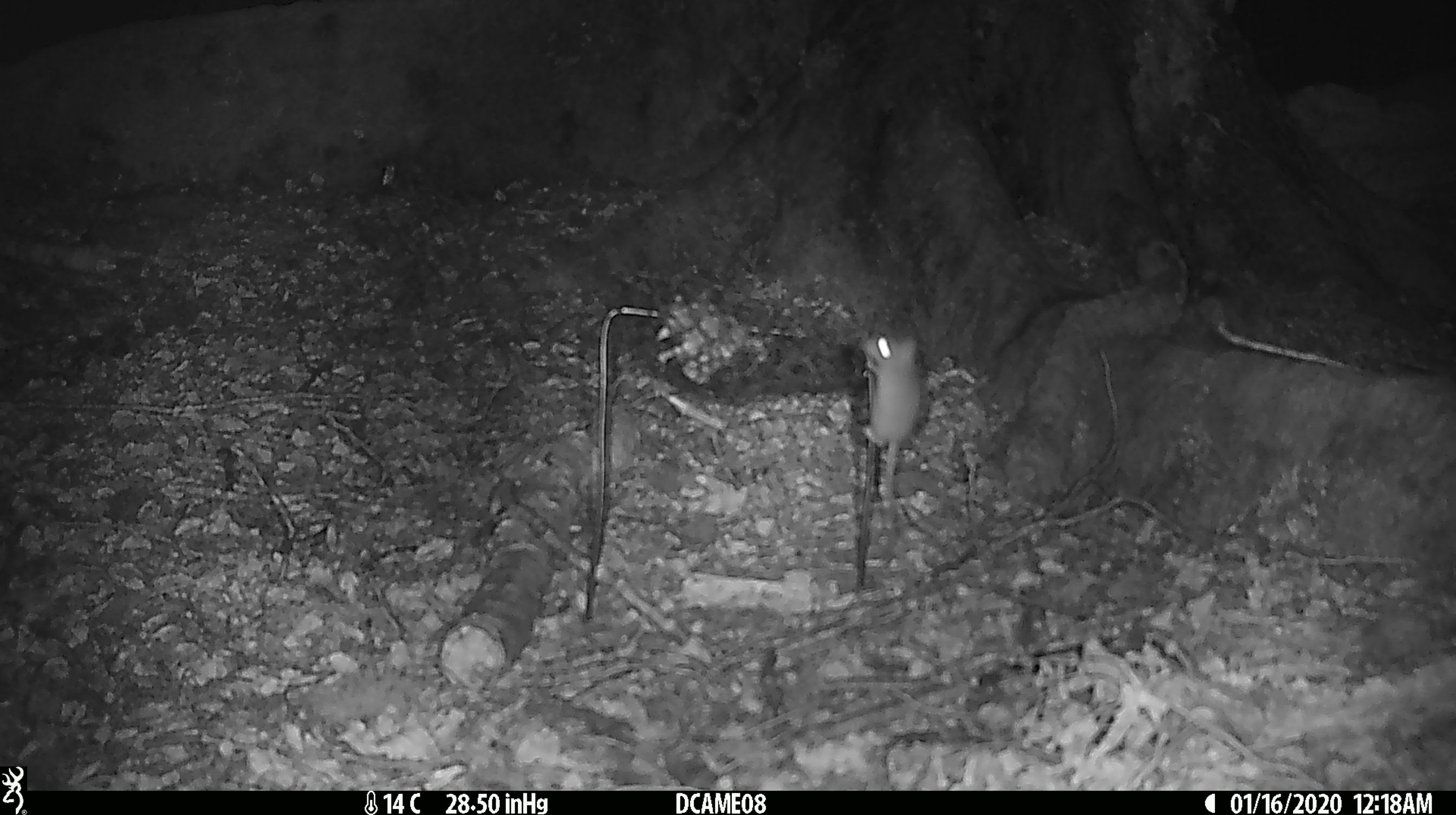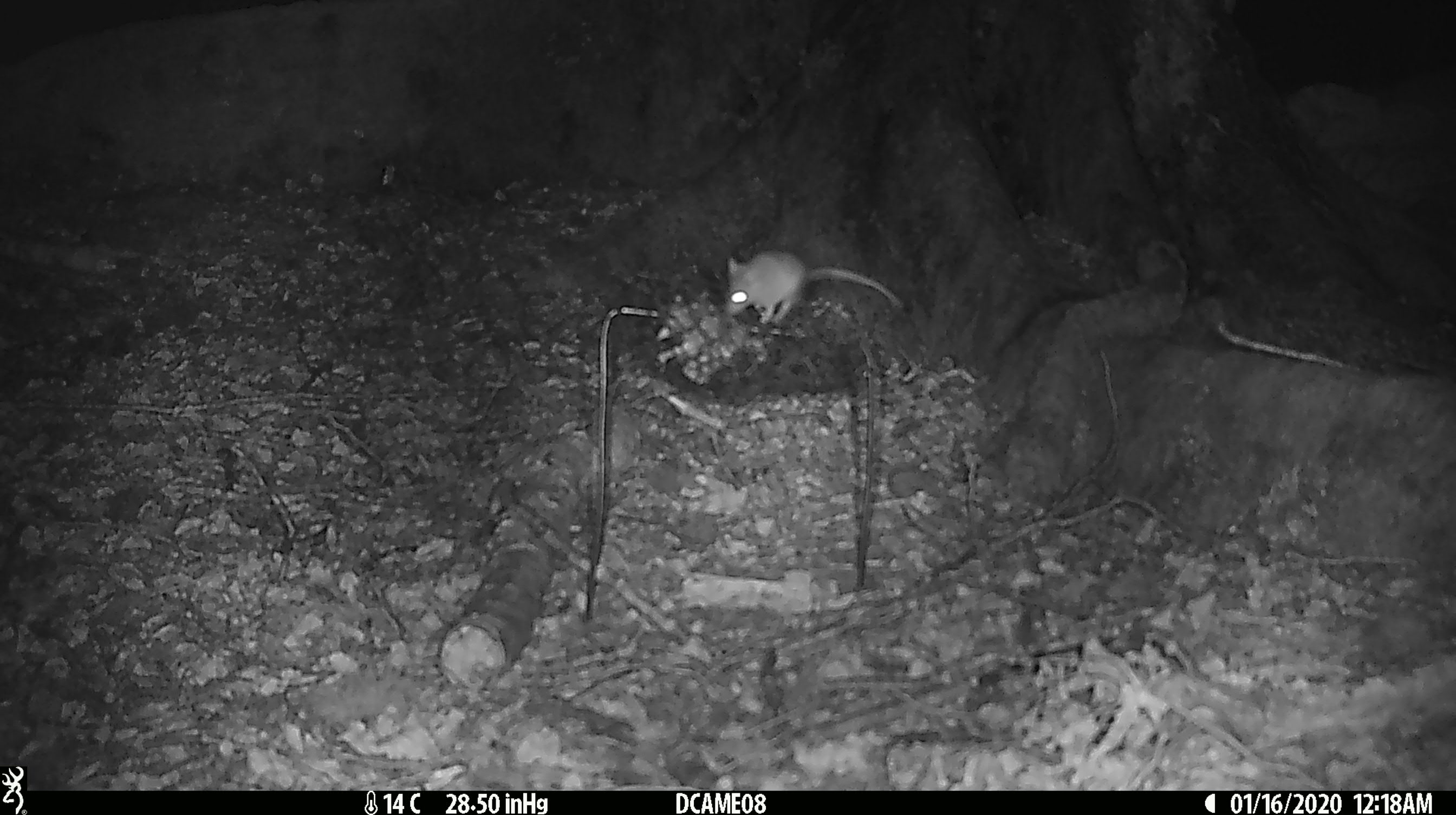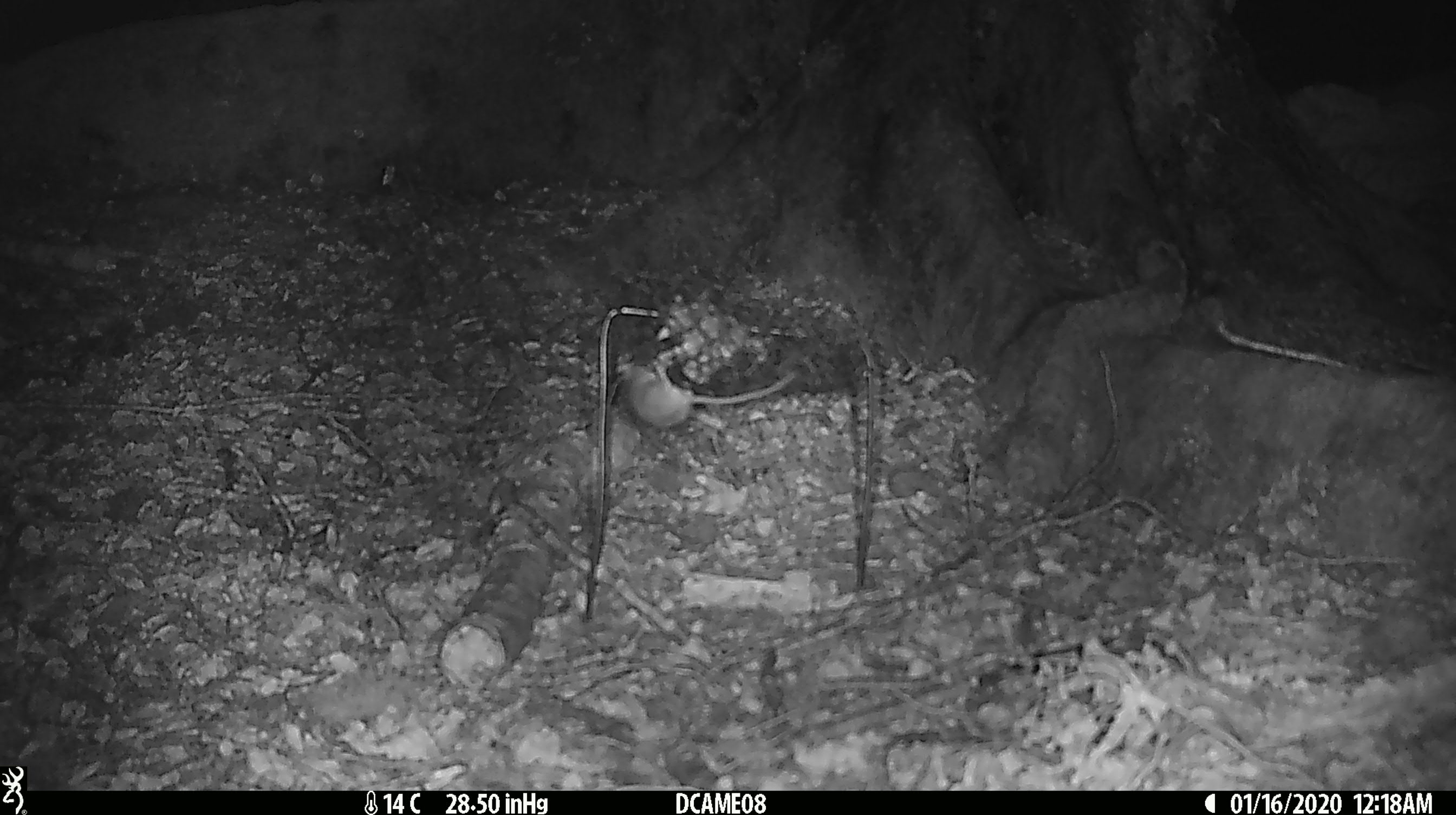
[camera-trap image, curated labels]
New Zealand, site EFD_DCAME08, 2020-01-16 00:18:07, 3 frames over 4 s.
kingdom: Animalia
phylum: Chordata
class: Mammalia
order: Rodentia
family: Muridae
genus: Mus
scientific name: Mus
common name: mouse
Mouse (Mus).